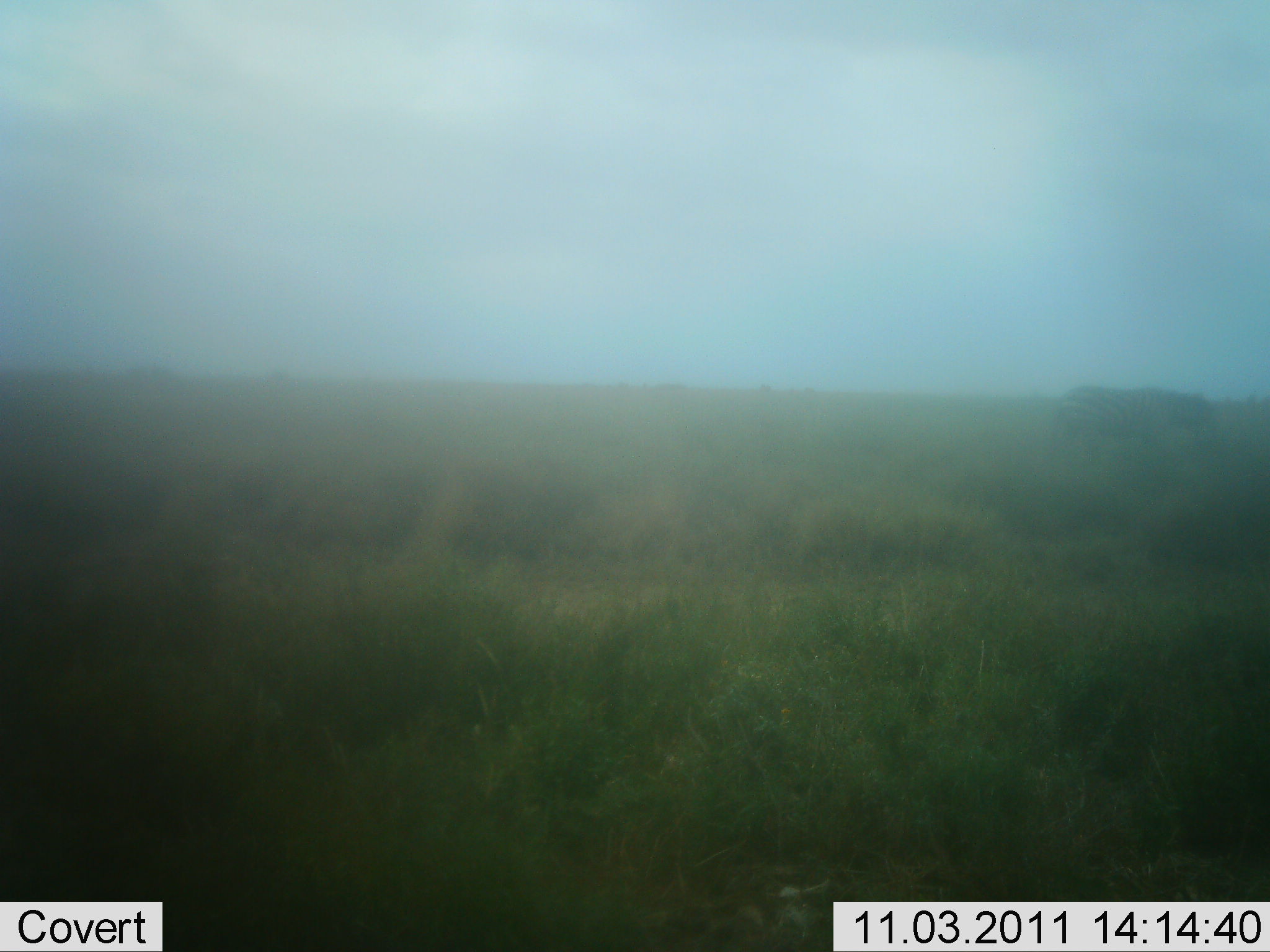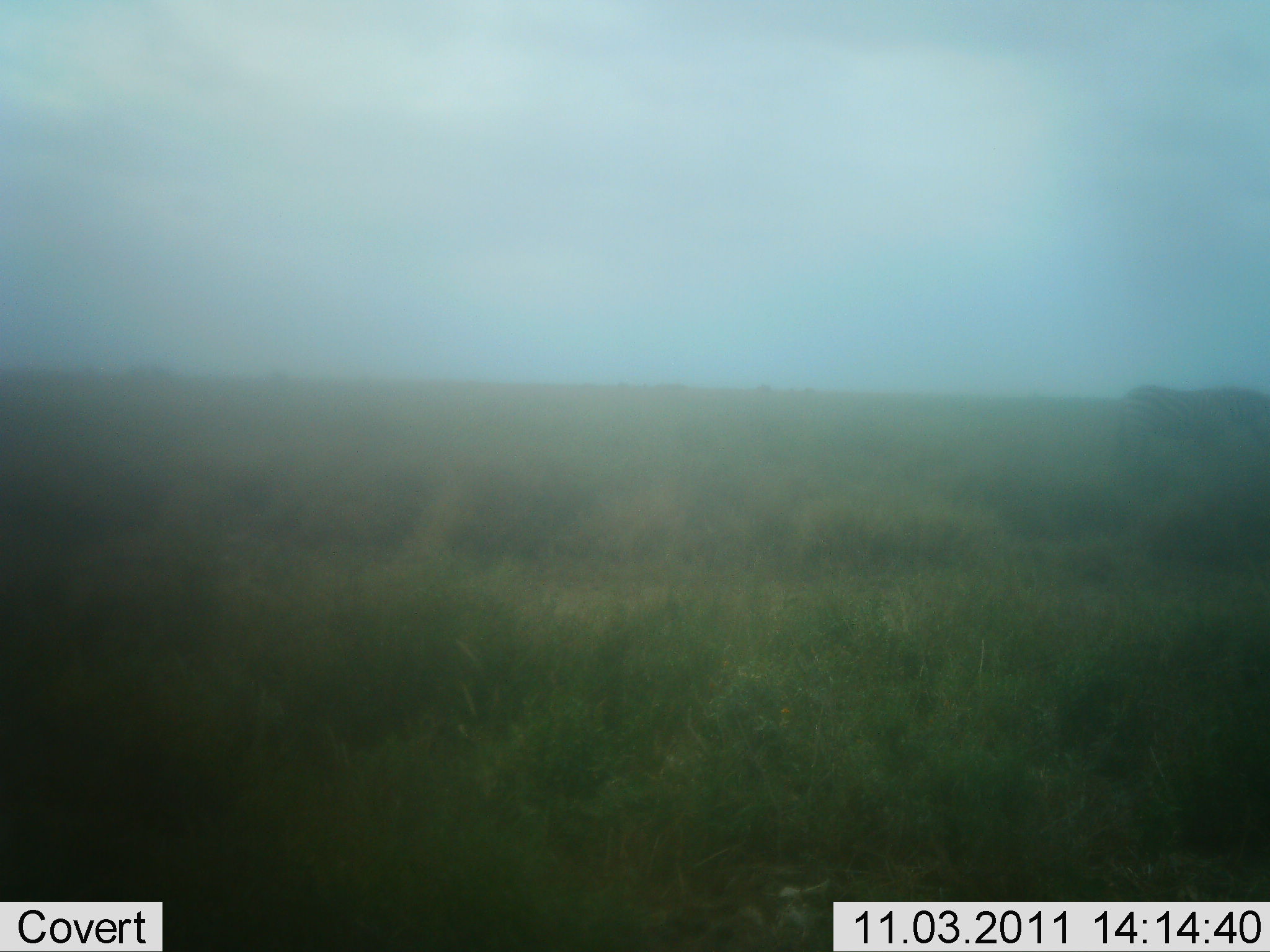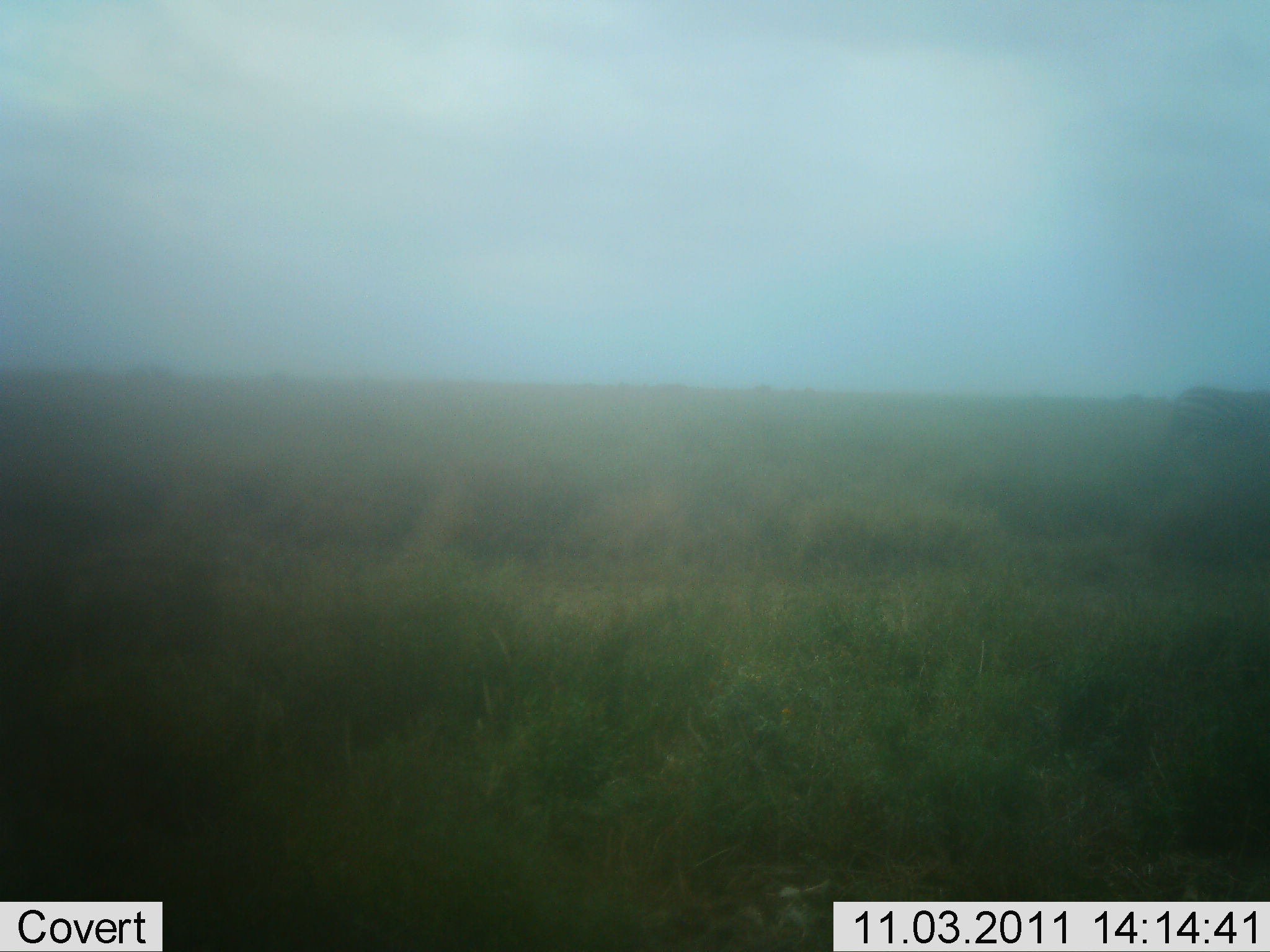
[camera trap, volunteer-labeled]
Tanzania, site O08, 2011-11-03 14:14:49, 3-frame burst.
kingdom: Animalia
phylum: Chordata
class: Mammalia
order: Perissodactyla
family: Equidae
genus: Equus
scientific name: Equus quagga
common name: plains zebra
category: zebra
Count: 1.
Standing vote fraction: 13%.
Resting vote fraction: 0%.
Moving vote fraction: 87%.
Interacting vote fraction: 0%.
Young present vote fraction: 0%.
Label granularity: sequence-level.